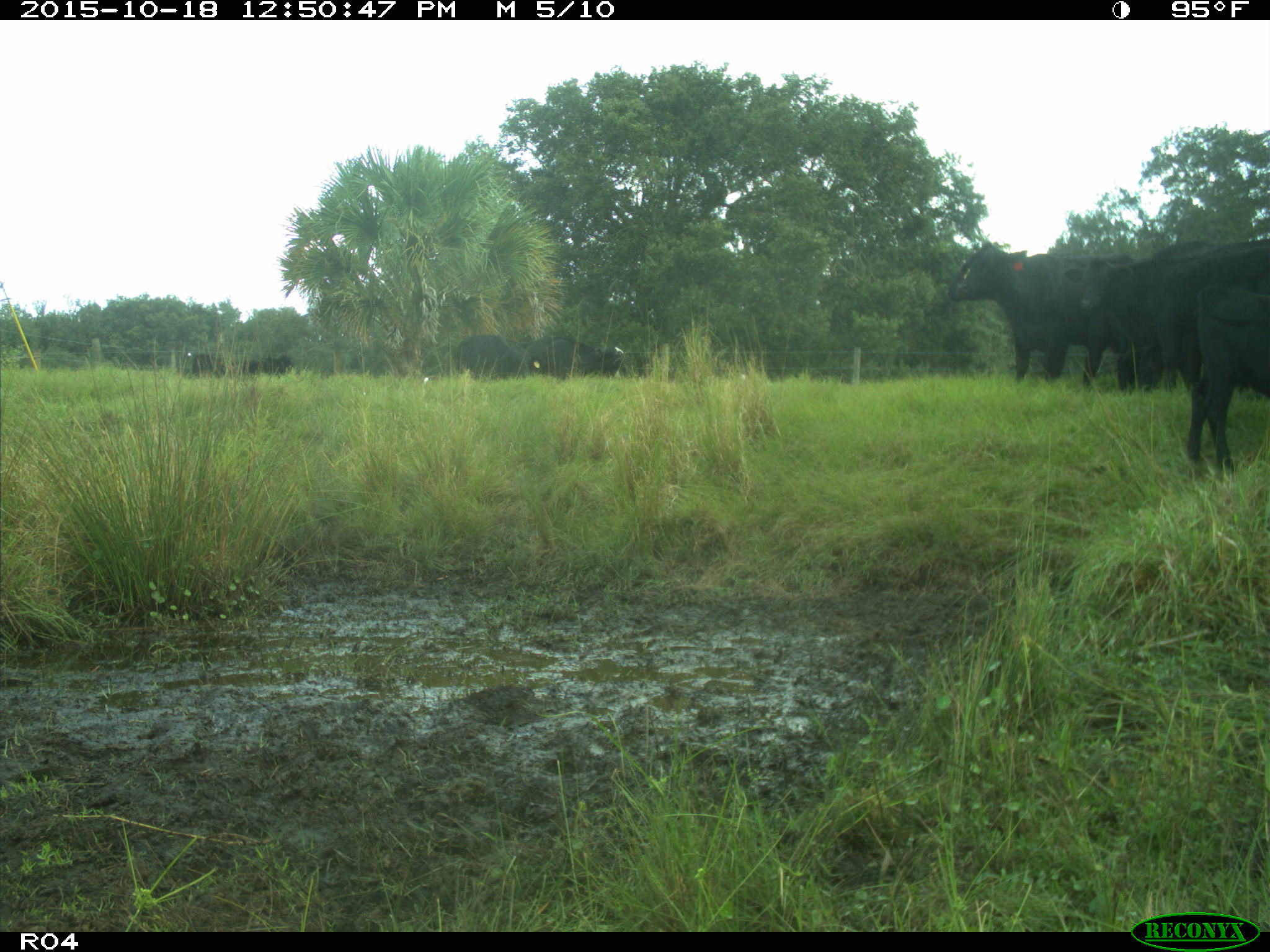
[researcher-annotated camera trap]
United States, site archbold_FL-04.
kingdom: Animalia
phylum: Chordata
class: Mammalia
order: Artiodactyla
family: Bovidae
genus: Bos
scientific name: Bos taurus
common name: domestic cow